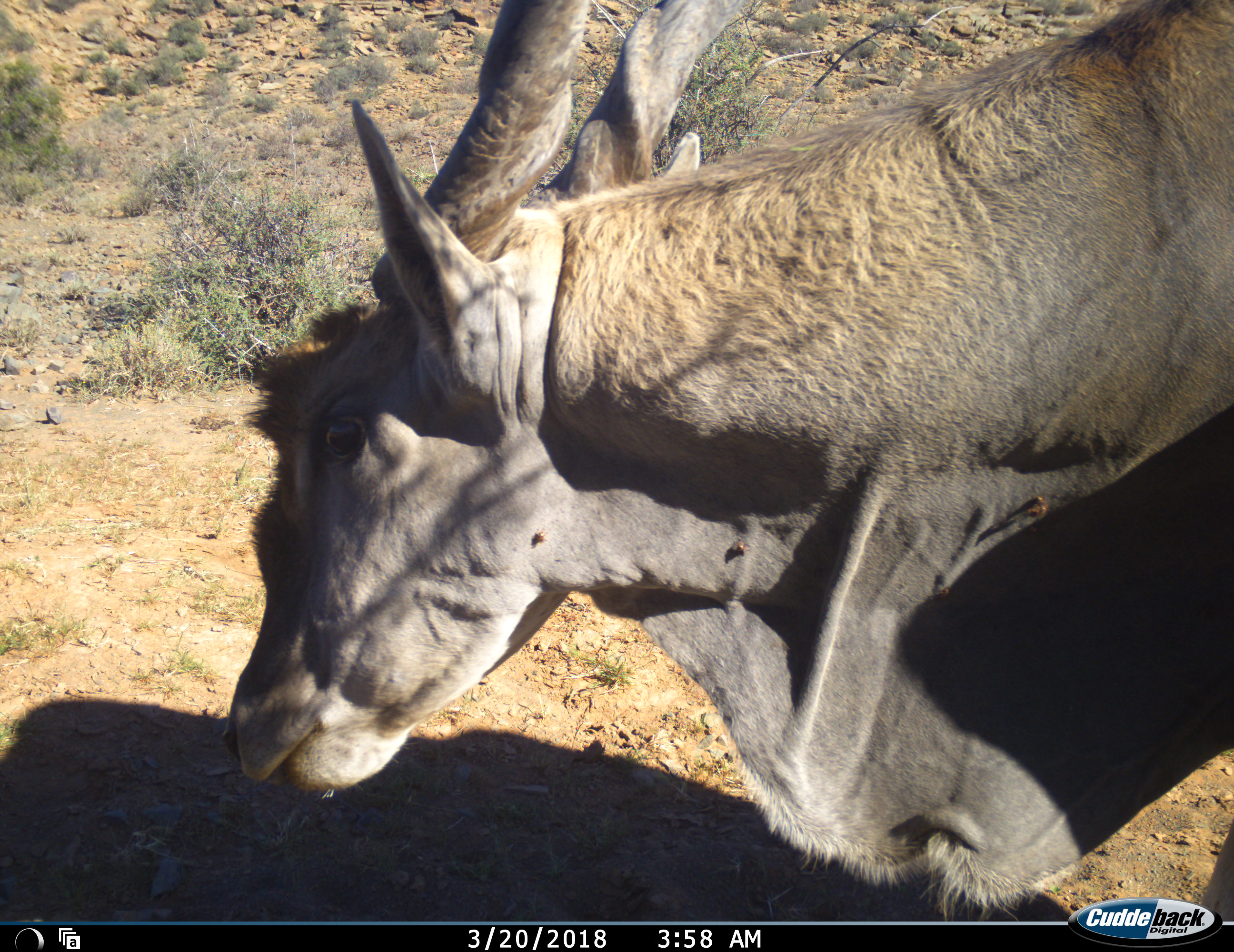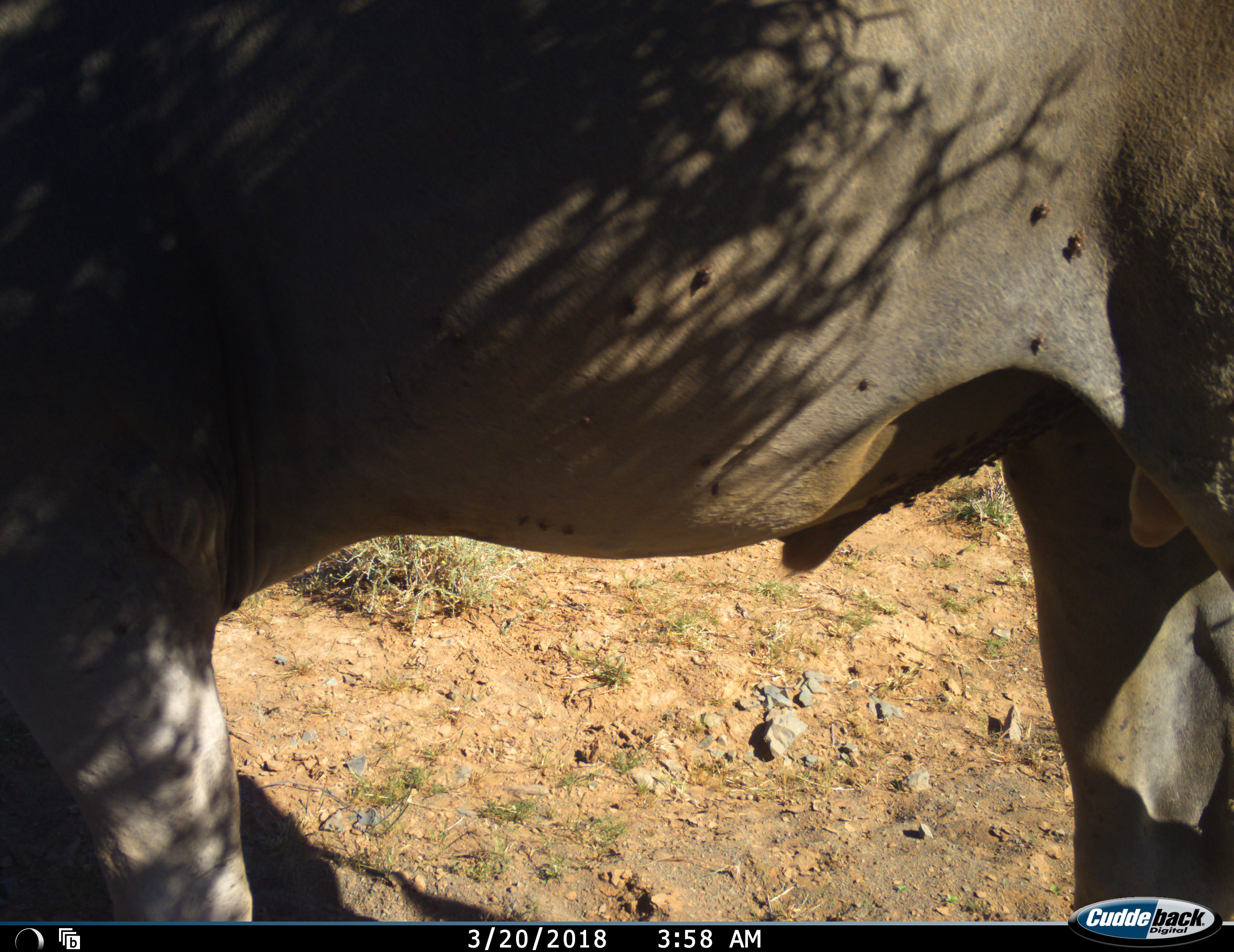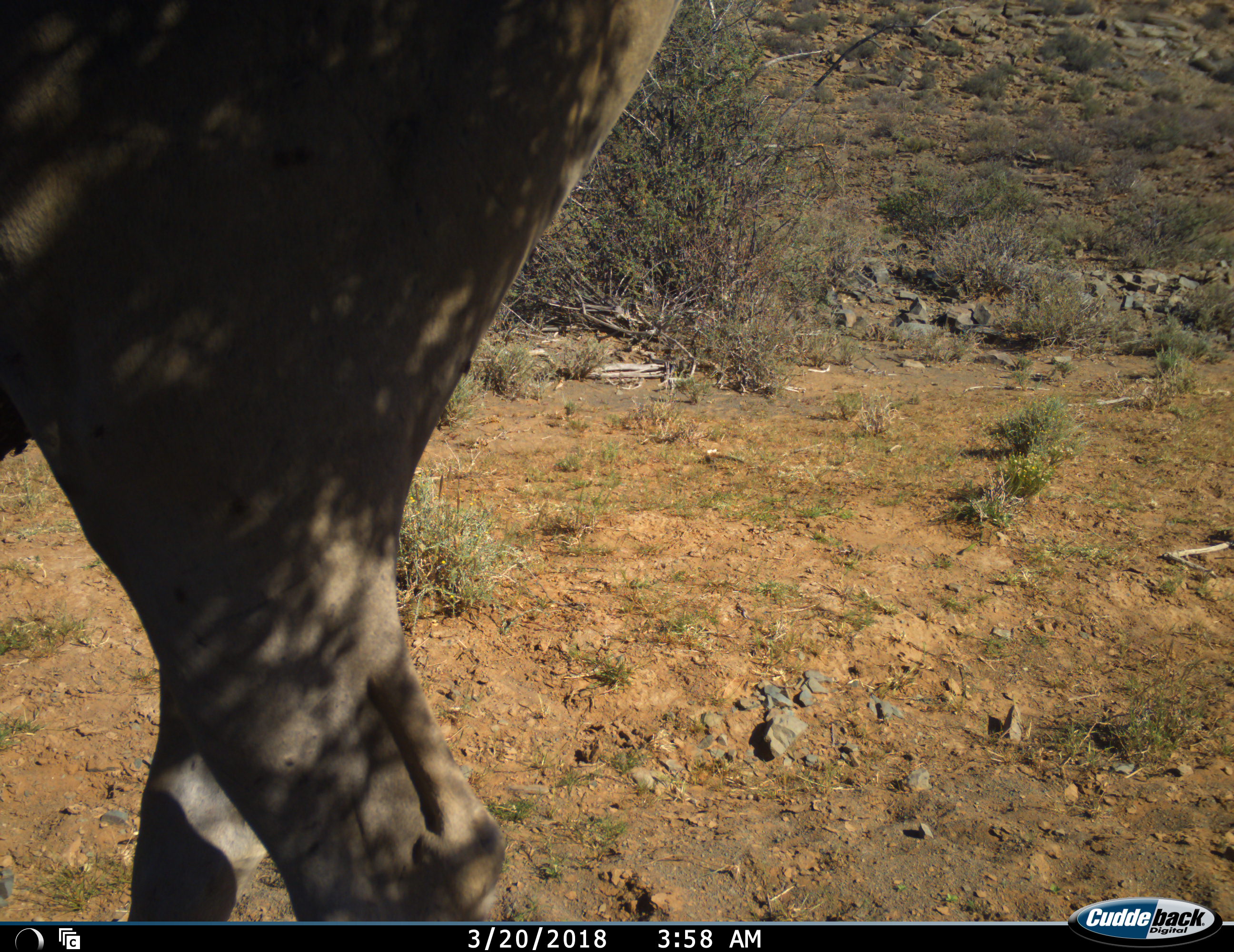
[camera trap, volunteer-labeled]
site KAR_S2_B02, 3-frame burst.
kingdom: Animalia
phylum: Chordata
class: Mammalia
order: Artiodactyla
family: Bovidae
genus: Tragelaphus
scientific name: Tragelaphus oryx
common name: eland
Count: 1.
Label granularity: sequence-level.